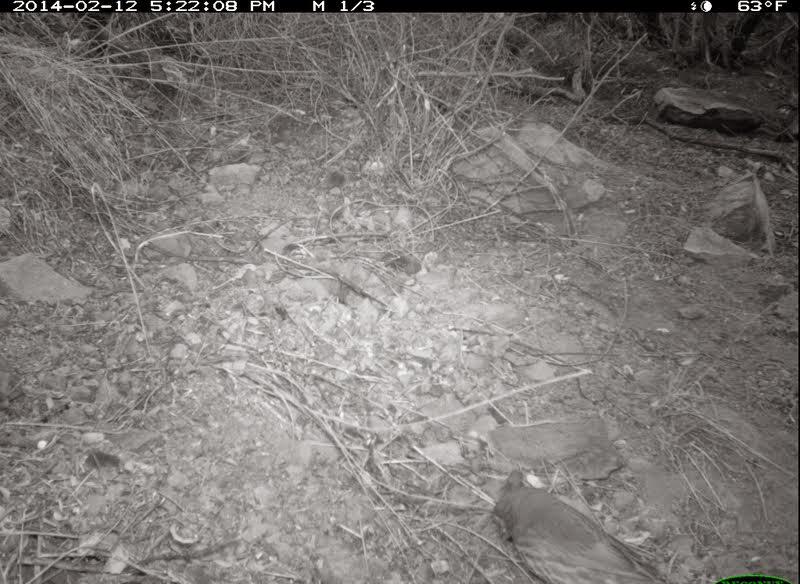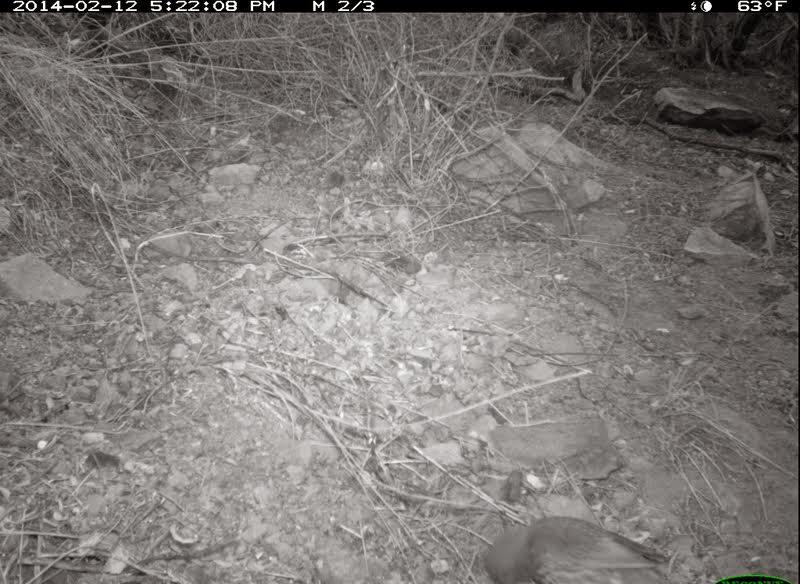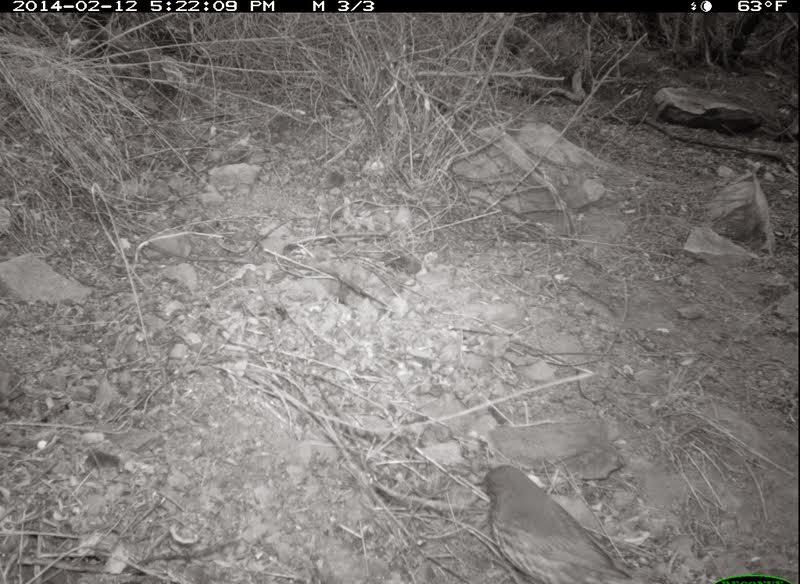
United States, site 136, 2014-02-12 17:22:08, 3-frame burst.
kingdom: Animalia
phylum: Chordata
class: Aves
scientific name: Aves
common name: bird